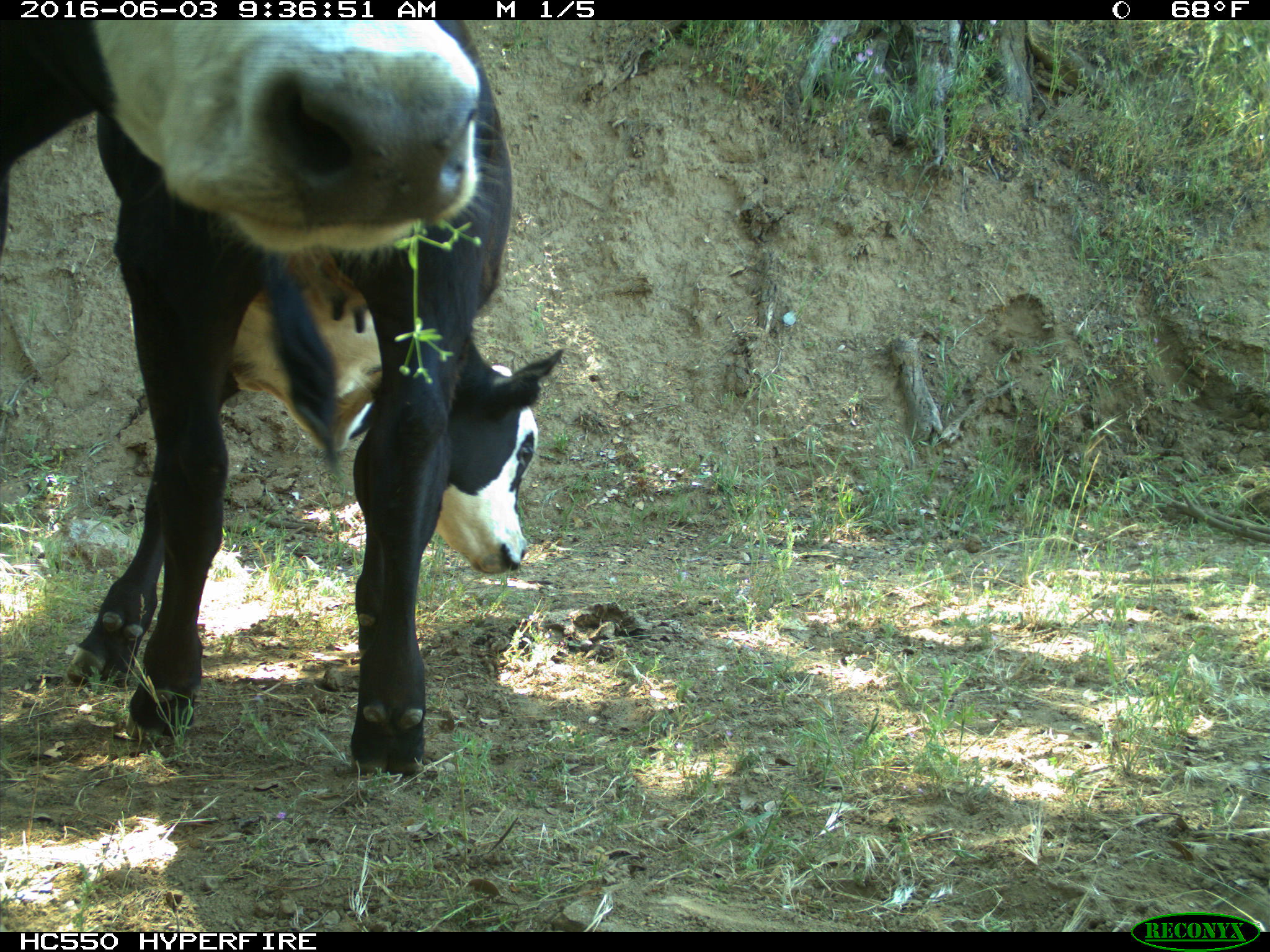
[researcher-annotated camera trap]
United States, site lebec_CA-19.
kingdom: Animalia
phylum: Chordata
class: Mammalia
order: Artiodactyla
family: Bovidae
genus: Bos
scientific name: Bos taurus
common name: domestic cow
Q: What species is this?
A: Bos taurus (domestic cow).